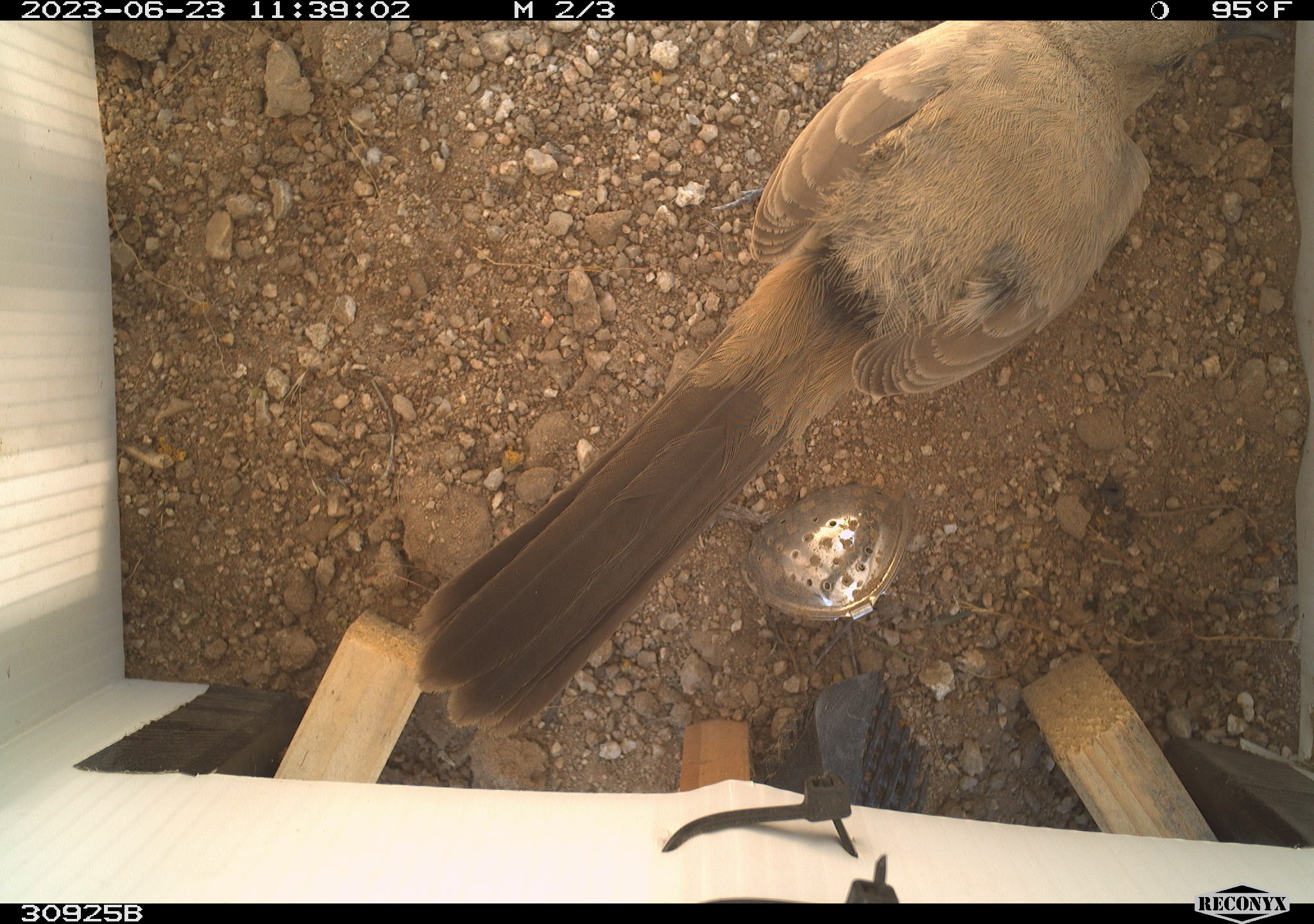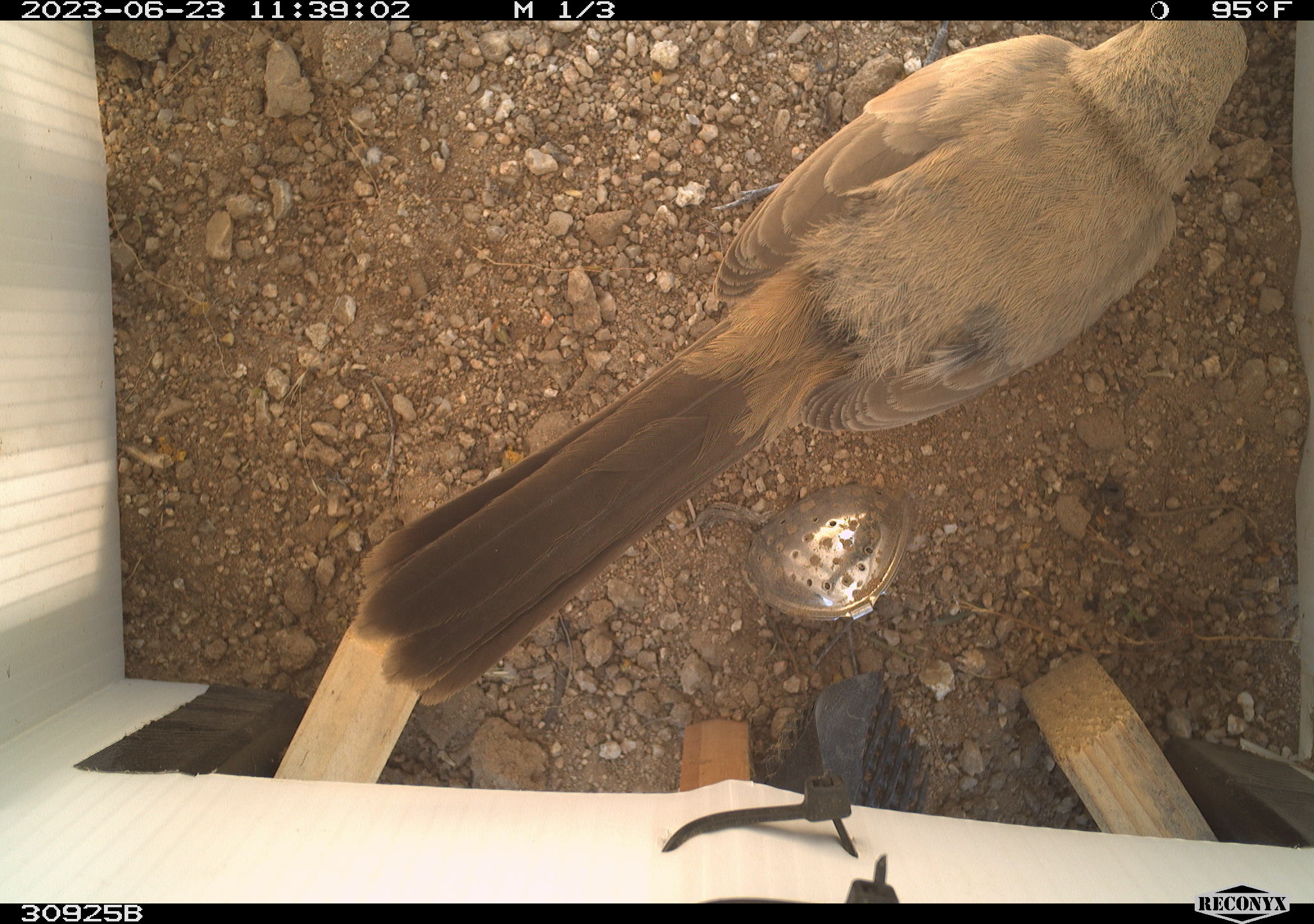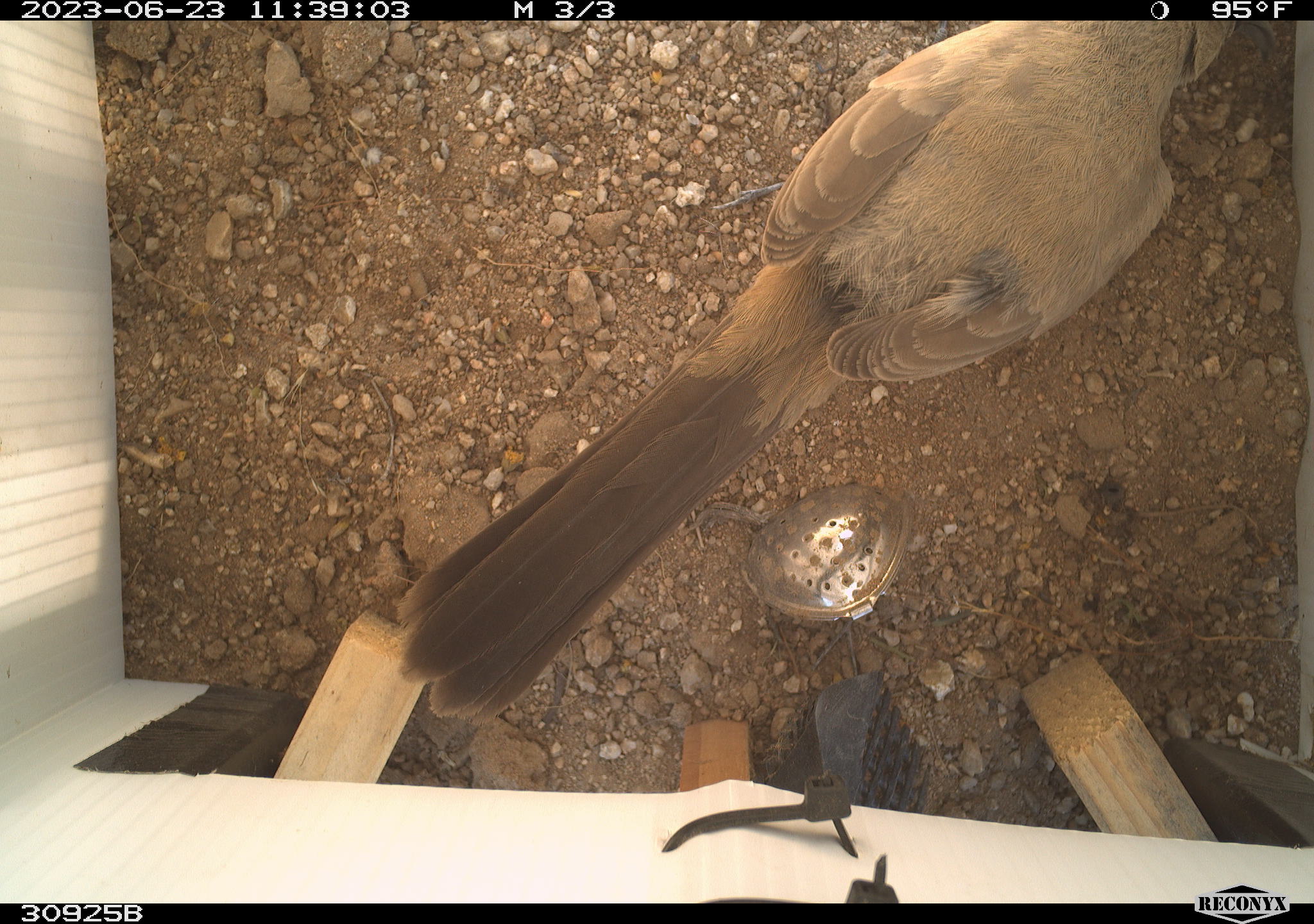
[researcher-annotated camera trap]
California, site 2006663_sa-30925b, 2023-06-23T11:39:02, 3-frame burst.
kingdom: Animalia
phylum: Chordata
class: Aves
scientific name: Aves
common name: bird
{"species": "bird (Aves)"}